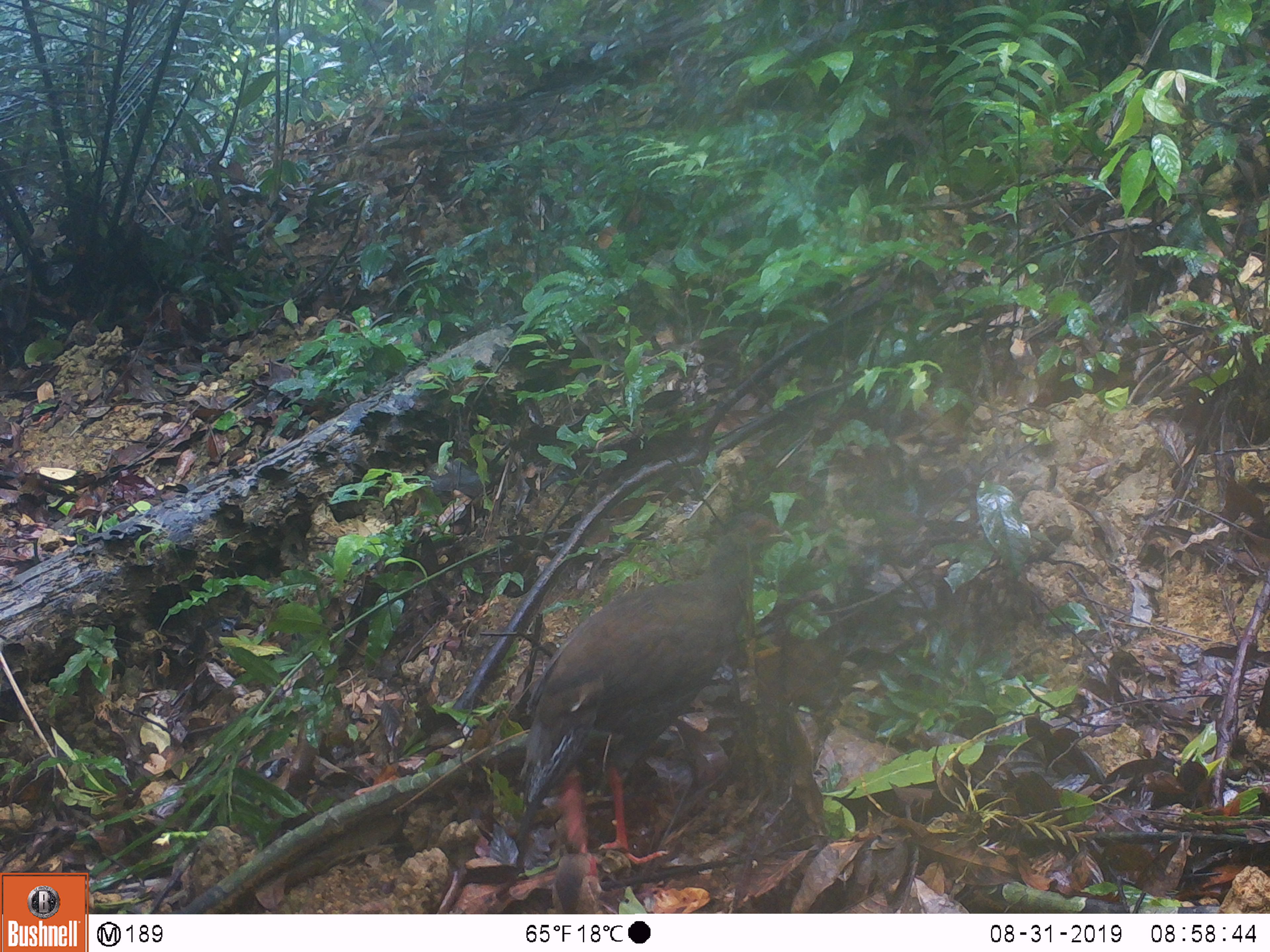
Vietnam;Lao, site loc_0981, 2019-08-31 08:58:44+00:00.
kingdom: Animalia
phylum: Chordata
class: Aves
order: Galliformes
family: Phasianidae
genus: Lophura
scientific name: Lophura nycthemera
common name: silver pheasant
Silver pheasant (Lophura nycthemera). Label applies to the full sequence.